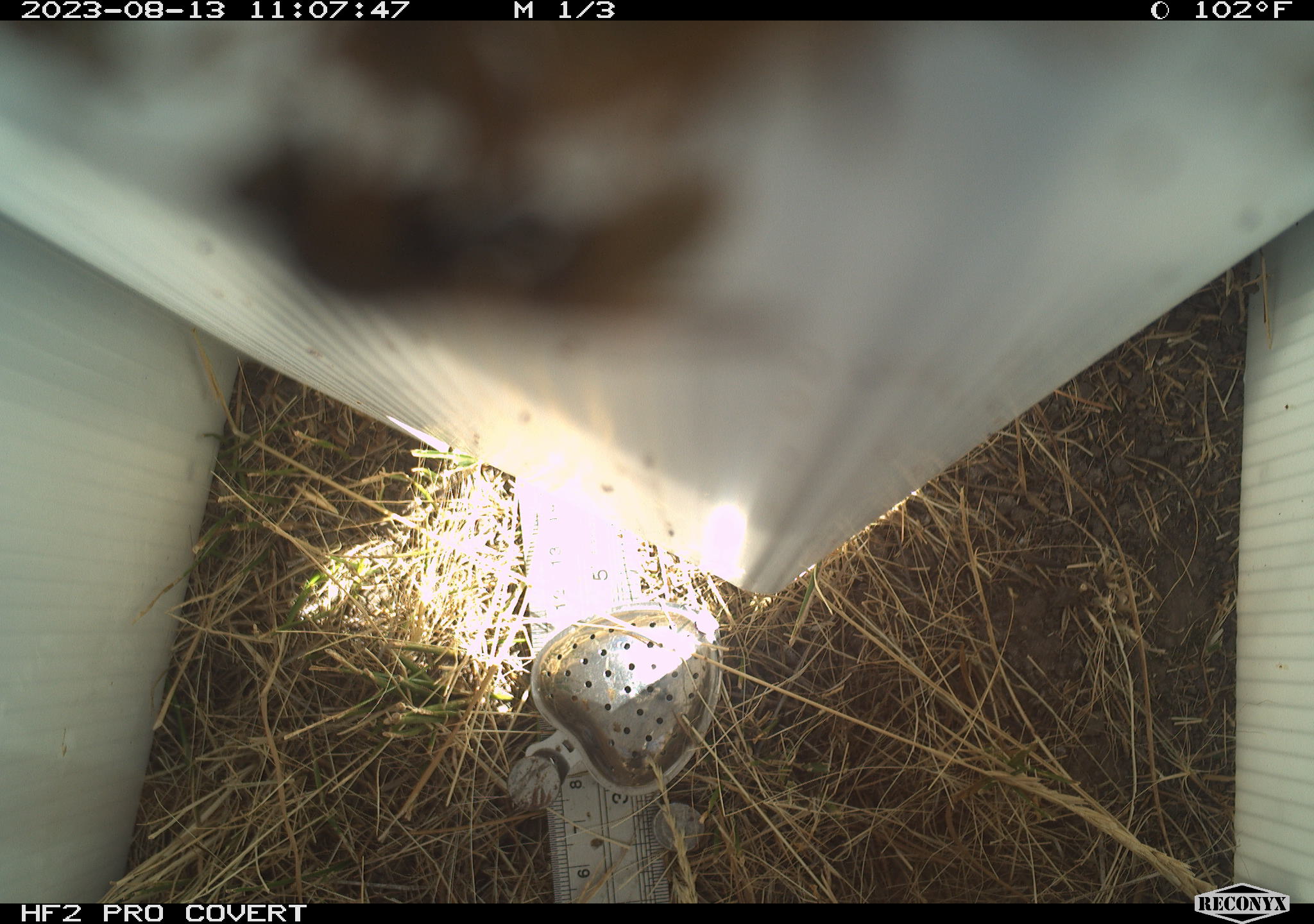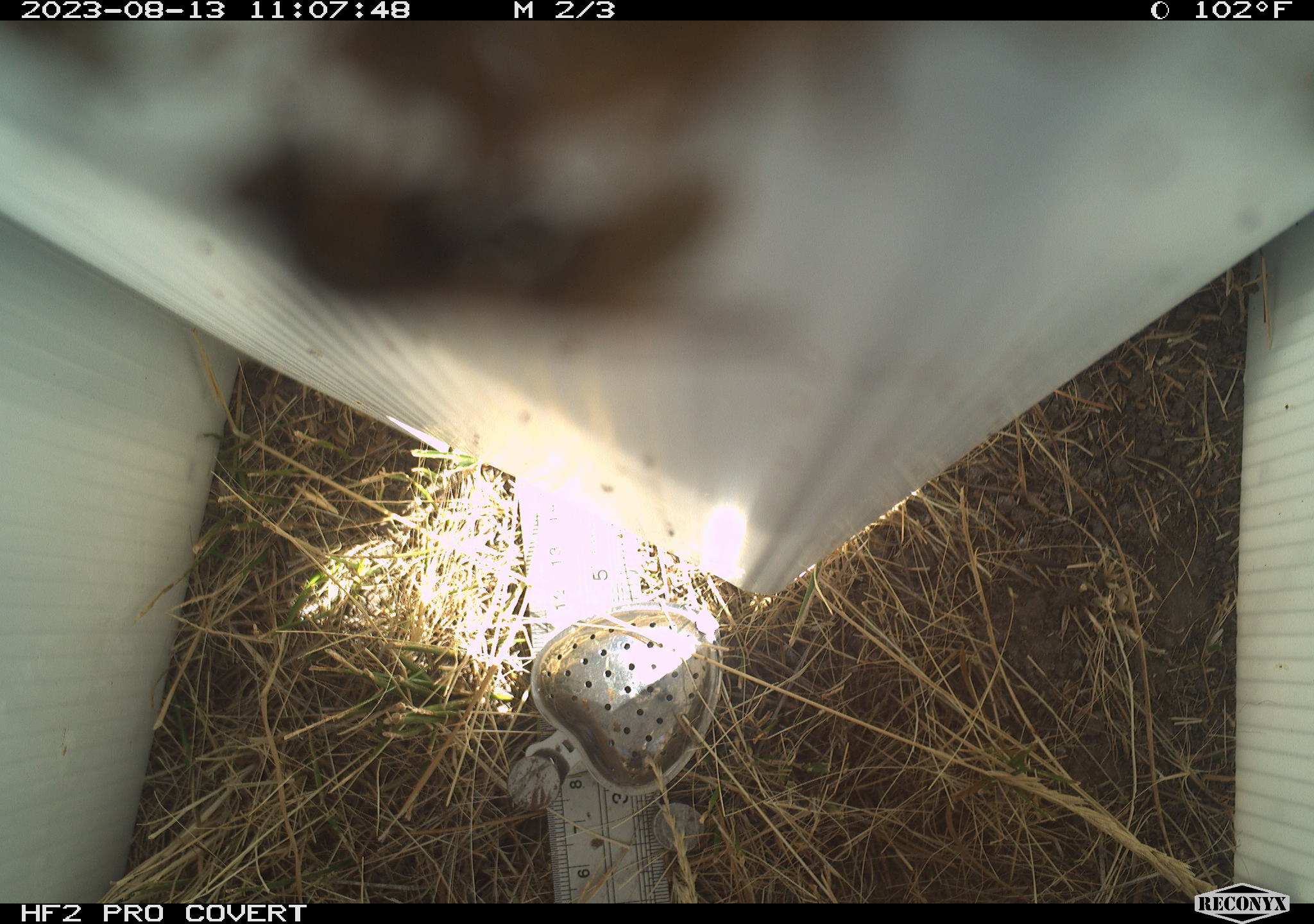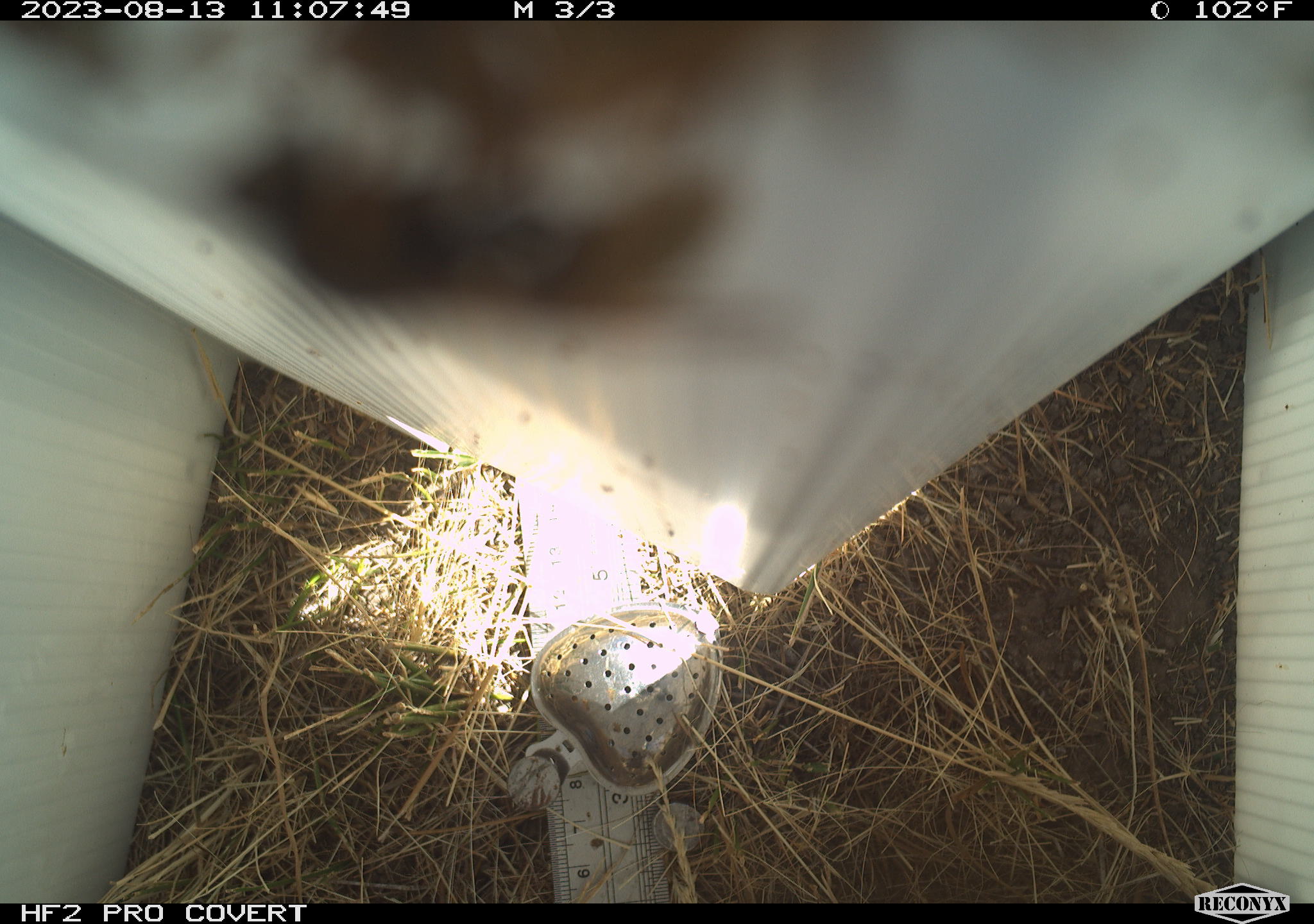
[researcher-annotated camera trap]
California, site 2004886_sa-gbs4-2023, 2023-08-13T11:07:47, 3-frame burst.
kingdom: Animalia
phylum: Arthropoda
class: Insecta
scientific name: Insecta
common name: insect